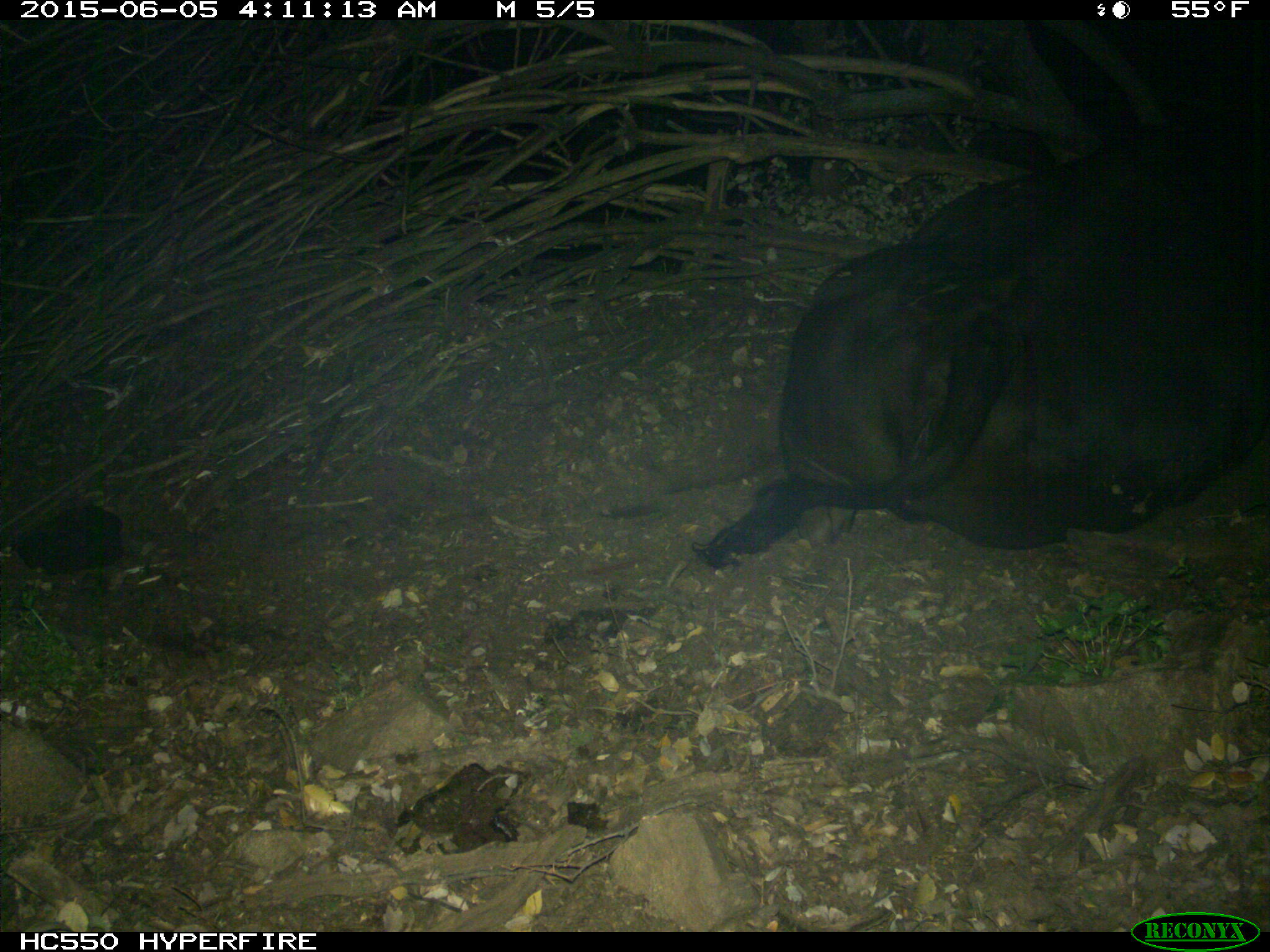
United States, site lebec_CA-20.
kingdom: Animalia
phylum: Chordata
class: Mammalia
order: Artiodactyla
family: Bovidae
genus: Bos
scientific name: Bos taurus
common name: domestic cow